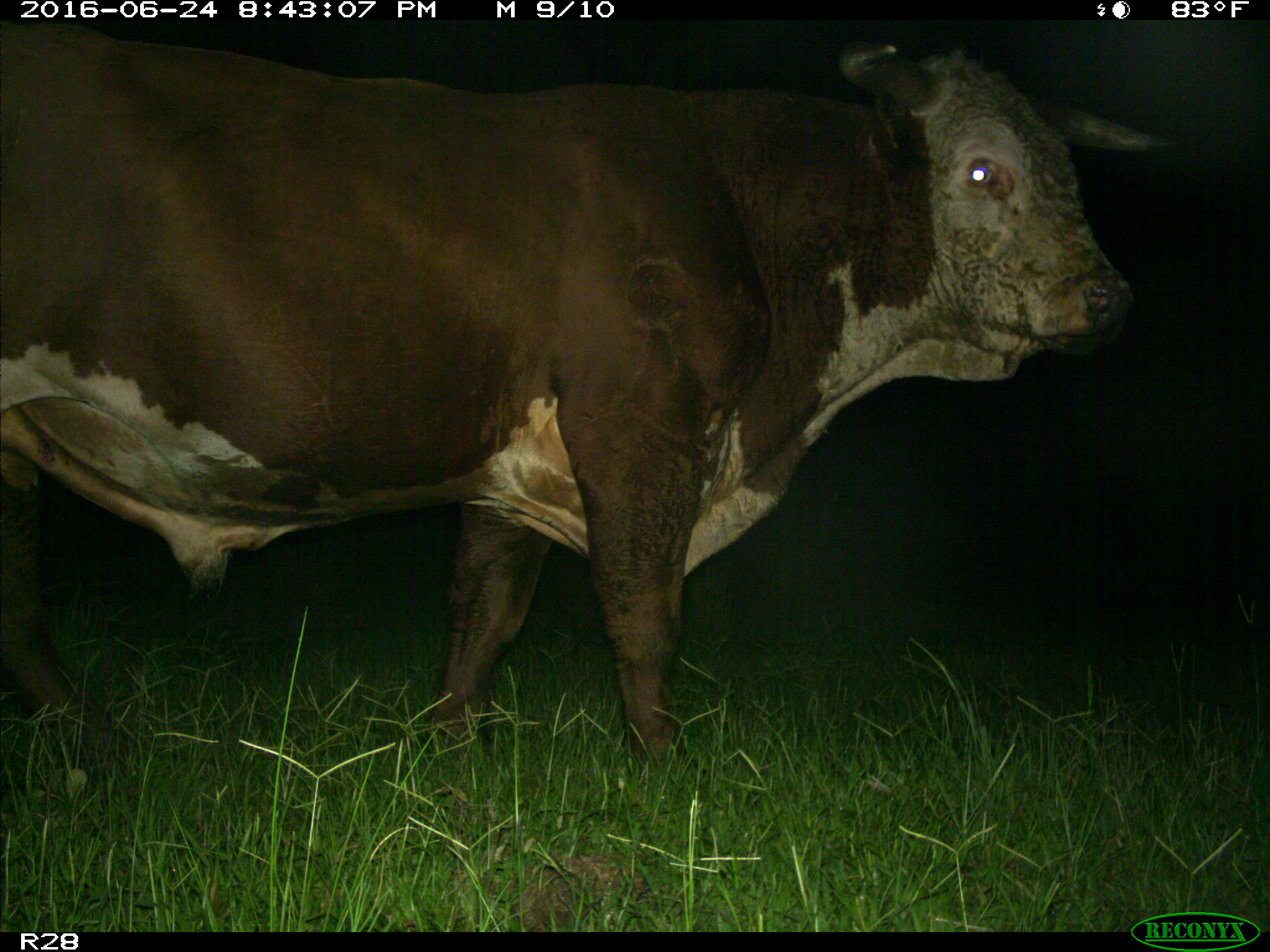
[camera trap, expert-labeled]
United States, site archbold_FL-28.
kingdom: Animalia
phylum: Chordata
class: Mammalia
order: Artiodactyla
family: Bovidae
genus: Bos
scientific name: Bos taurus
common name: domestic cow